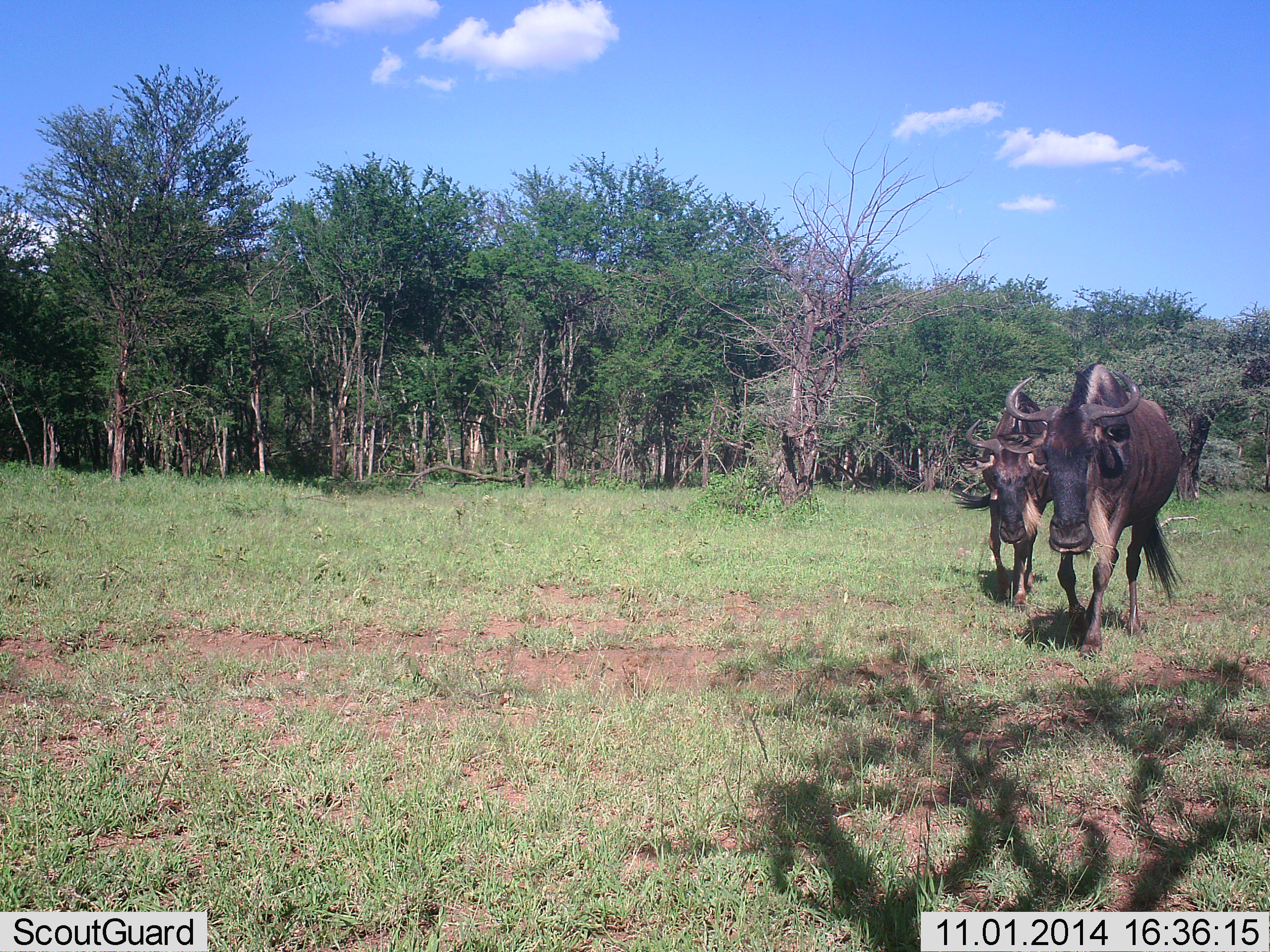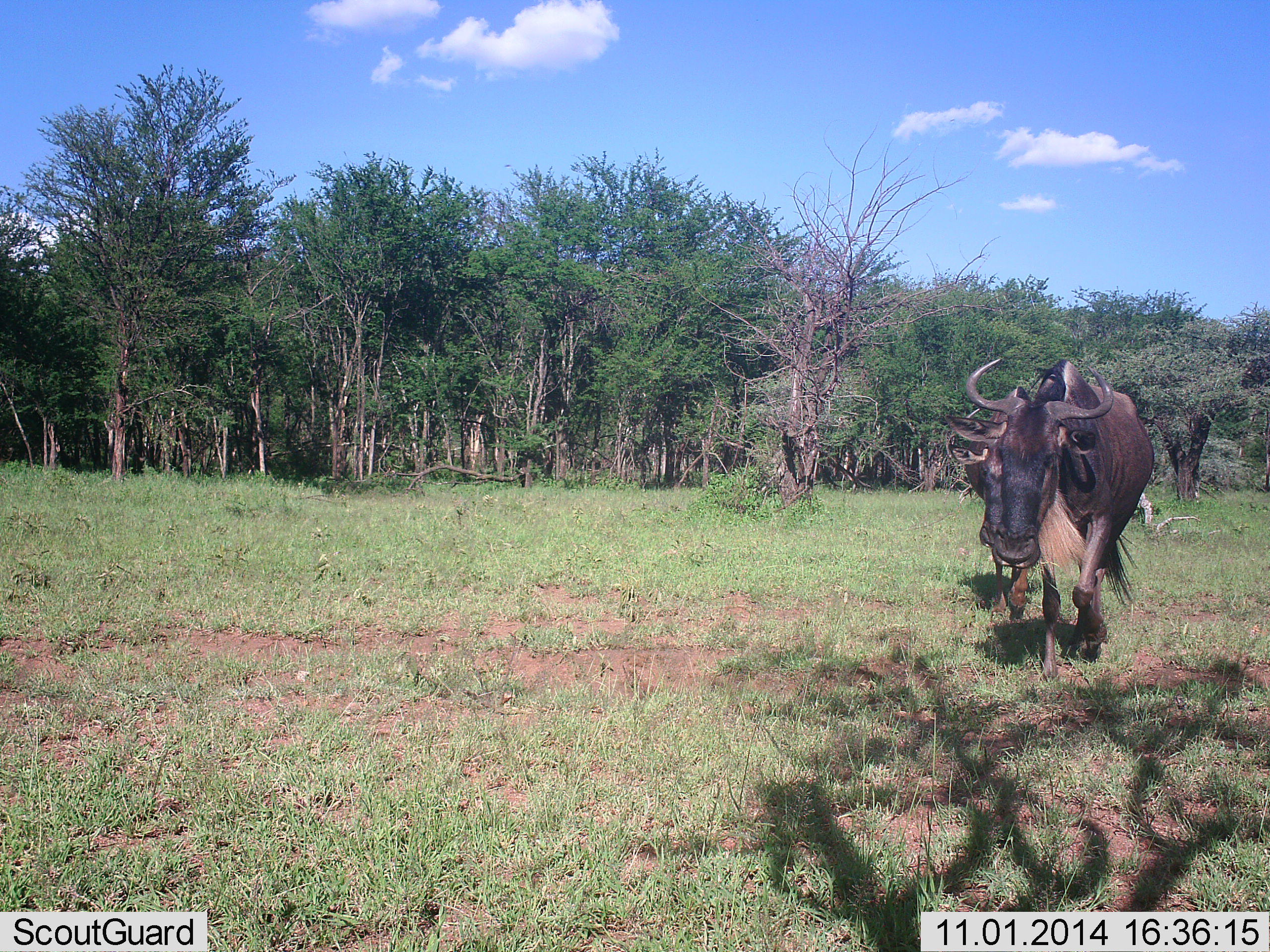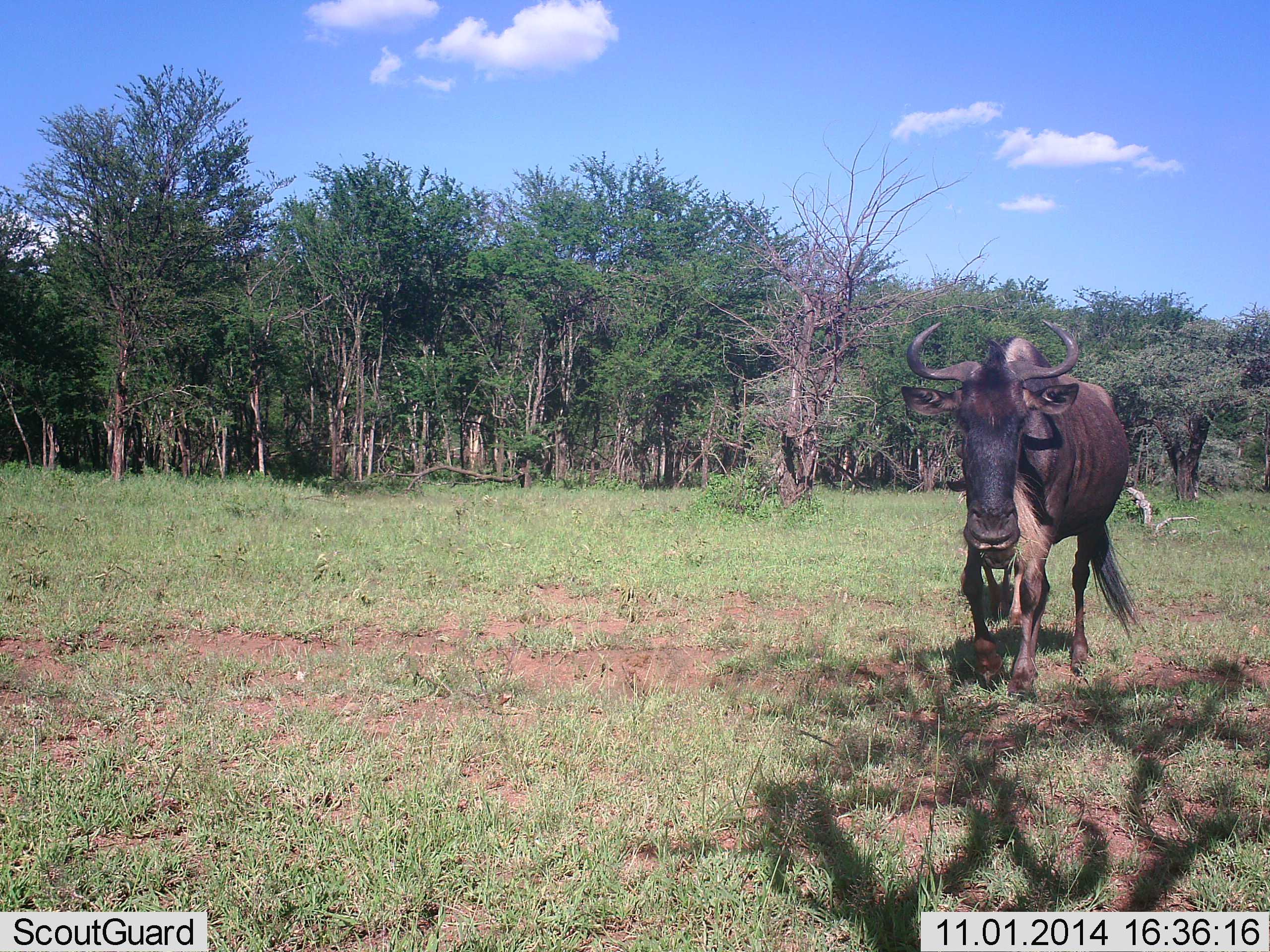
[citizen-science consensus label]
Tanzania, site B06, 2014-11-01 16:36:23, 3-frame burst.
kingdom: Animalia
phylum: Chordata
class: Mammalia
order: Artiodactyla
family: Bovidae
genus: Connochaetes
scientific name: Connochaetes taurinus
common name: blue wildebeest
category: wildebeest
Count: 2.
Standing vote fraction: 0%.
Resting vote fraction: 0%.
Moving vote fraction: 100%.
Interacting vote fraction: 0%.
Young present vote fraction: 0%.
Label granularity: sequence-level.